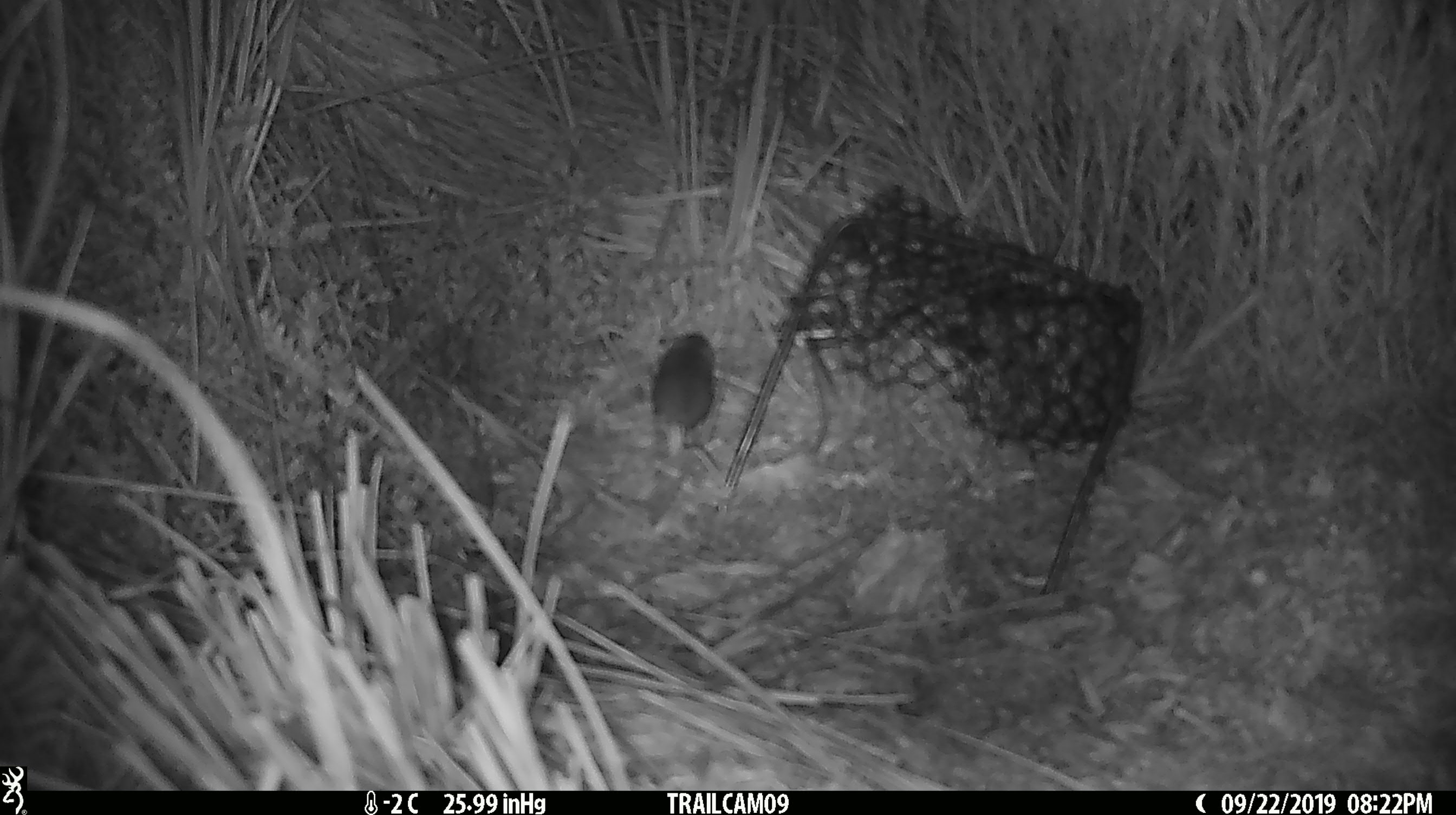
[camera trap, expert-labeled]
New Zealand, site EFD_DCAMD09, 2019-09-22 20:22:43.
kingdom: Animalia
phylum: Chordata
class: Mammalia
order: Rodentia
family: Muridae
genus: Mus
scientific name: Mus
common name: mouse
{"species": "mouse (Mus)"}